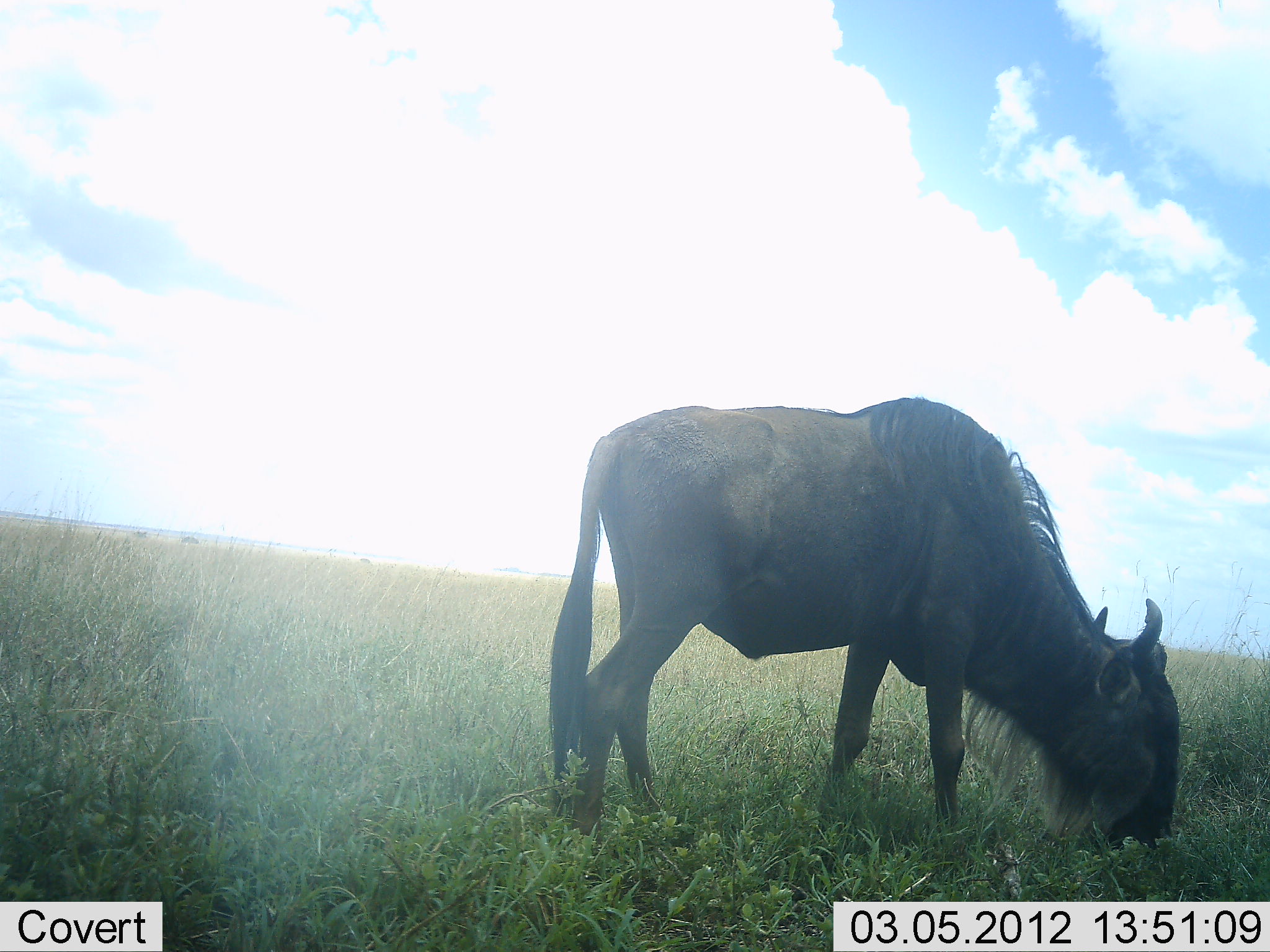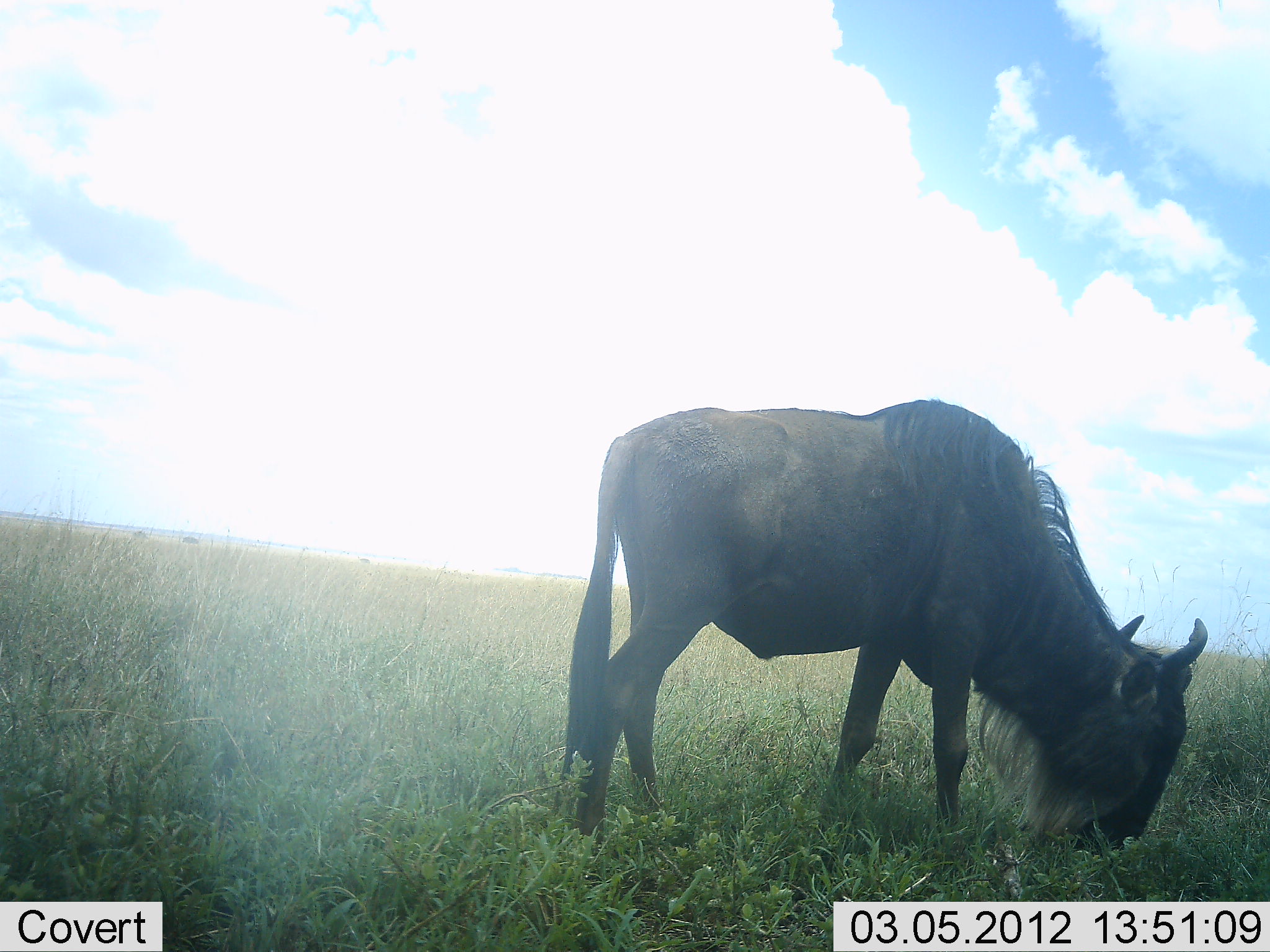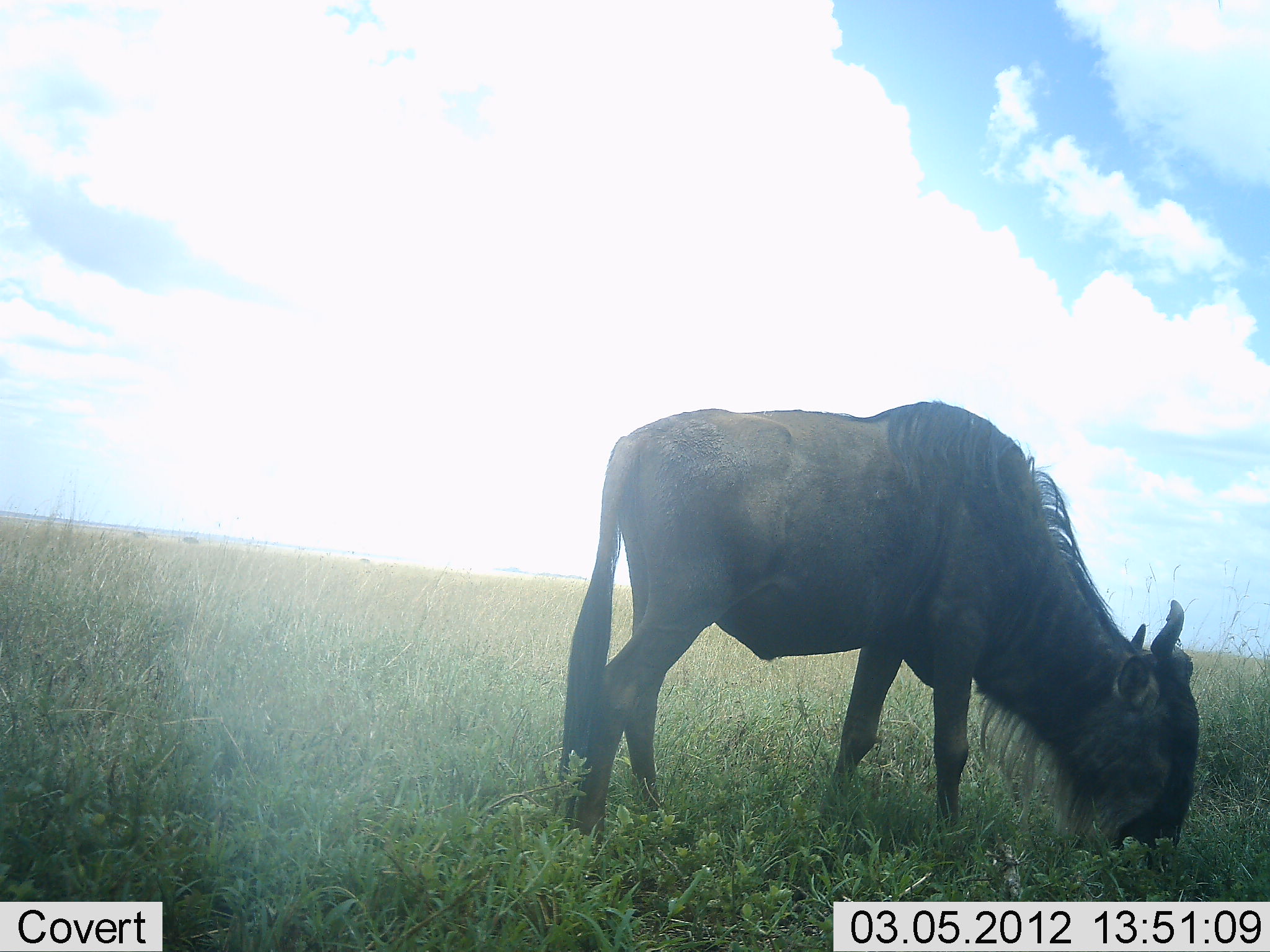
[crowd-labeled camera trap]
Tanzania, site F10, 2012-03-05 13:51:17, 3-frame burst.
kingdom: Animalia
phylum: Chordata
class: Mammalia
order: Artiodactyla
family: Bovidae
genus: Connochaetes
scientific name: Connochaetes taurinus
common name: blue wildebeest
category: wildebeest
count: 1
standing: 11%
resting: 0%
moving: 0%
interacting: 0%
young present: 0%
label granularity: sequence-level